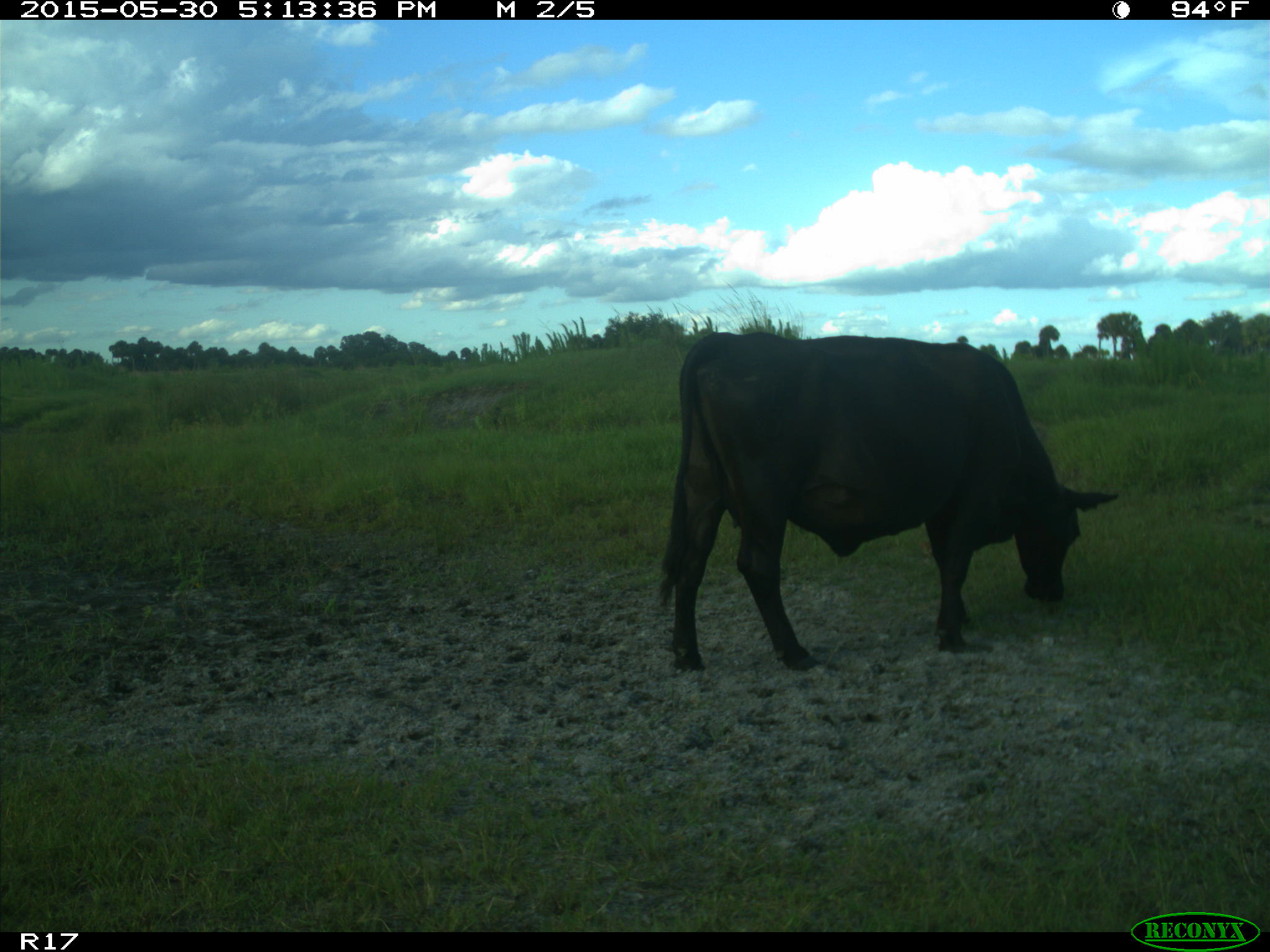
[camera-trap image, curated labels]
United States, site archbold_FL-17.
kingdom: Animalia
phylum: Chordata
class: Mammalia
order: Artiodactyla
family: Bovidae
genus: Bos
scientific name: Bos taurus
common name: domestic cow